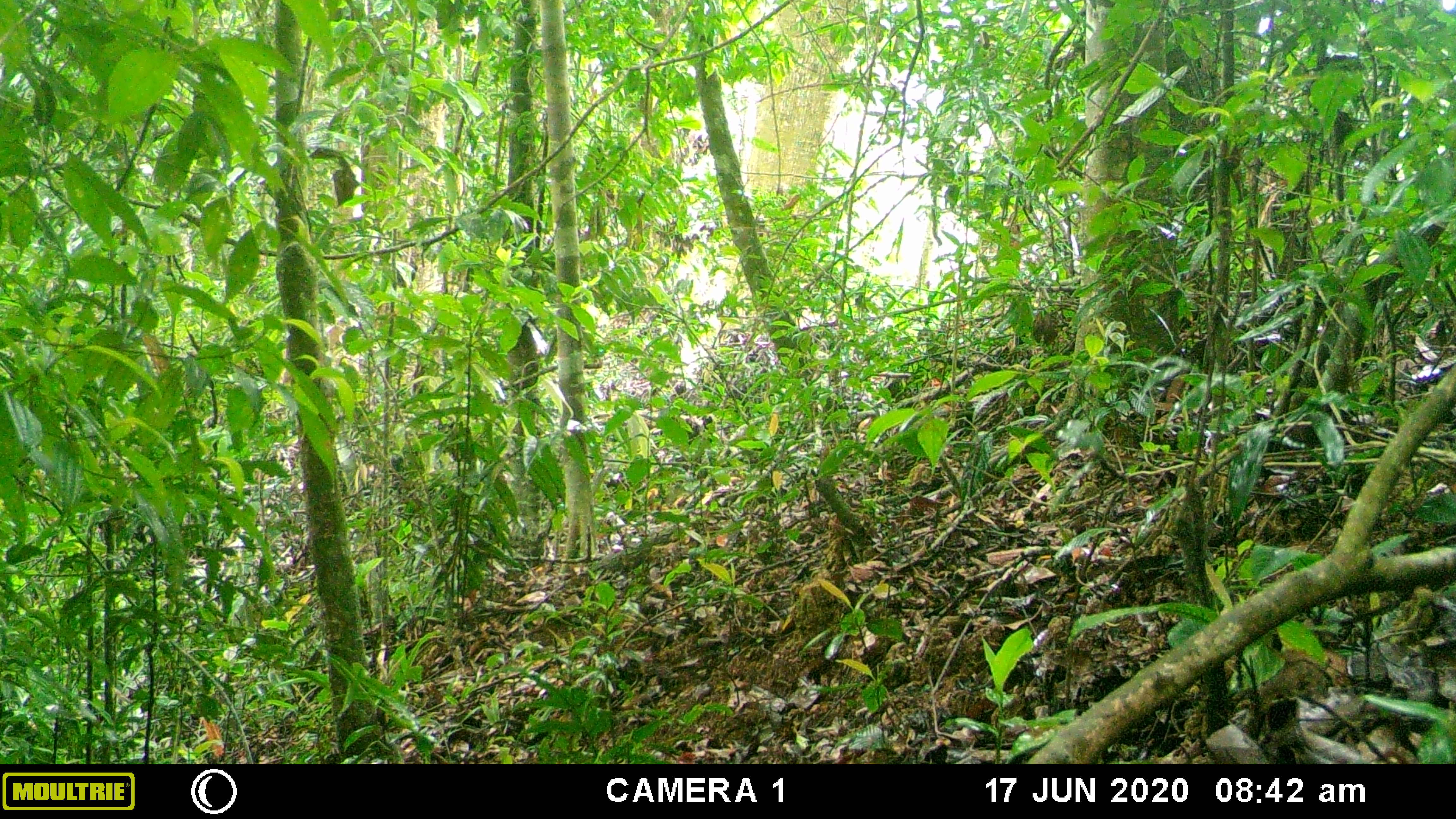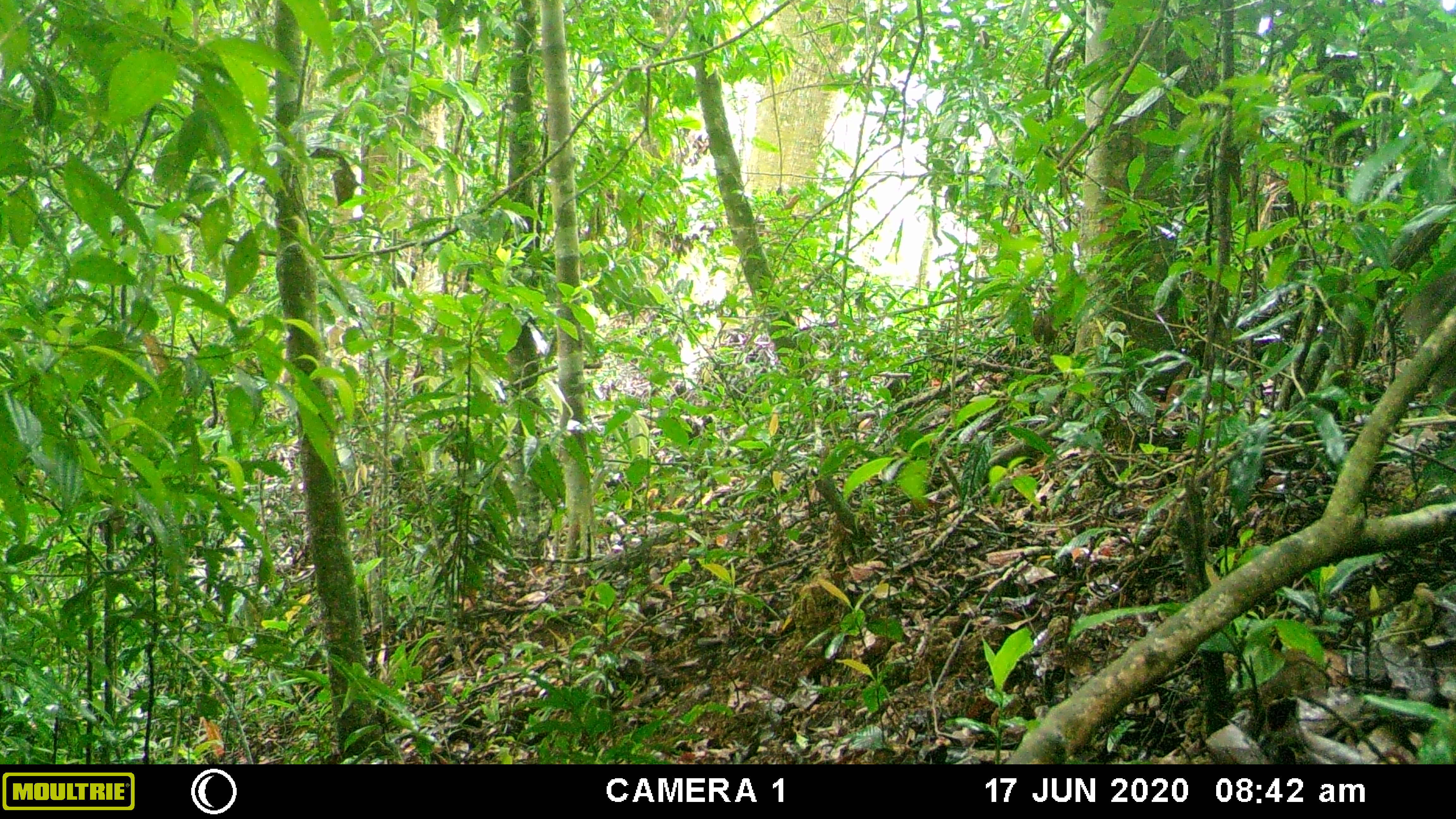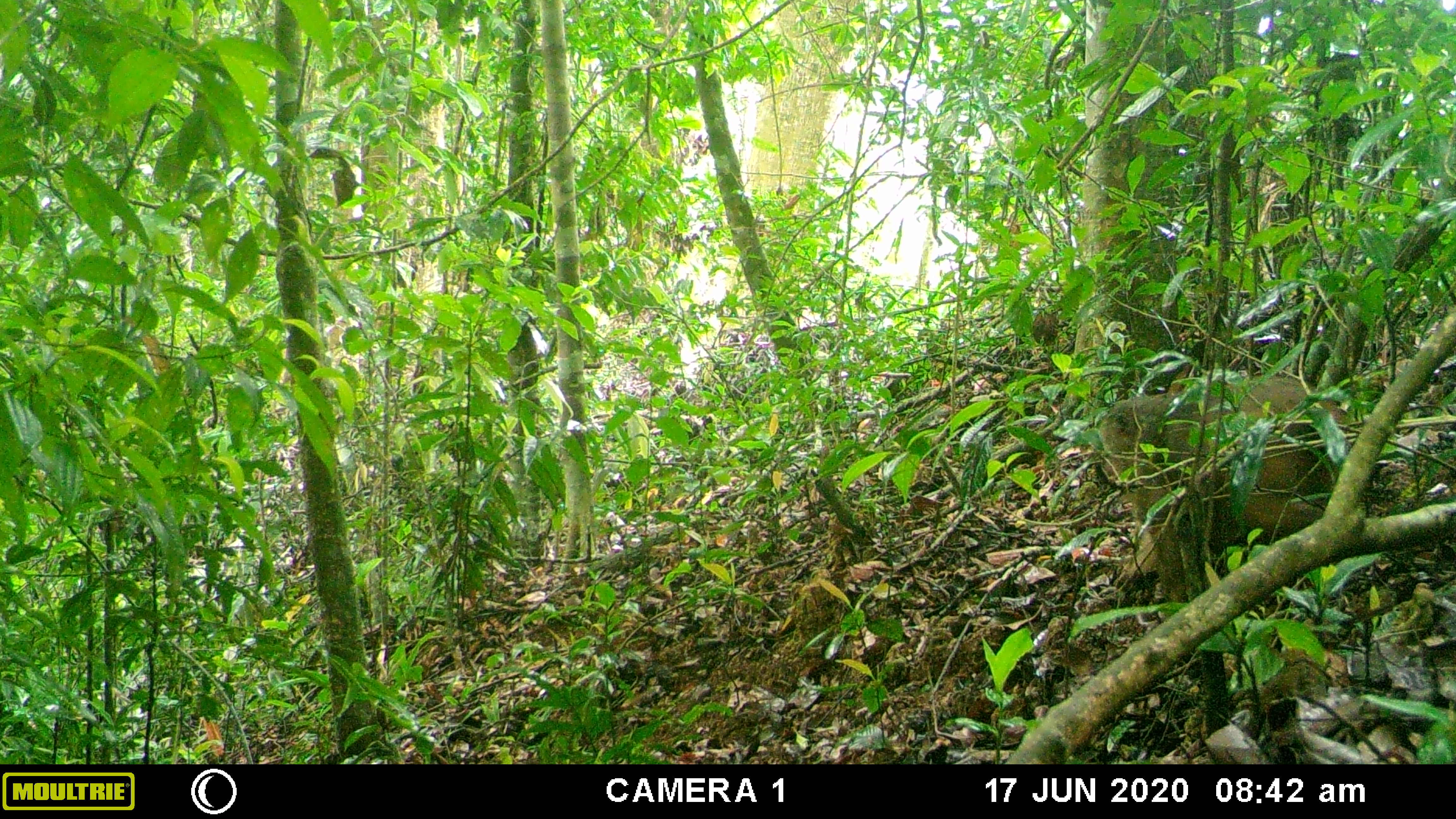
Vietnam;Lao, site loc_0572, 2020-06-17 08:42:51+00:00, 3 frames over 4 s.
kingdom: Animalia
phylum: Chordata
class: Mammalia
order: Primates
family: Cercopithecidae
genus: Macaca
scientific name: Macaca arctoides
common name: stump-tailed macaque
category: stump tailed macaque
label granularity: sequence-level